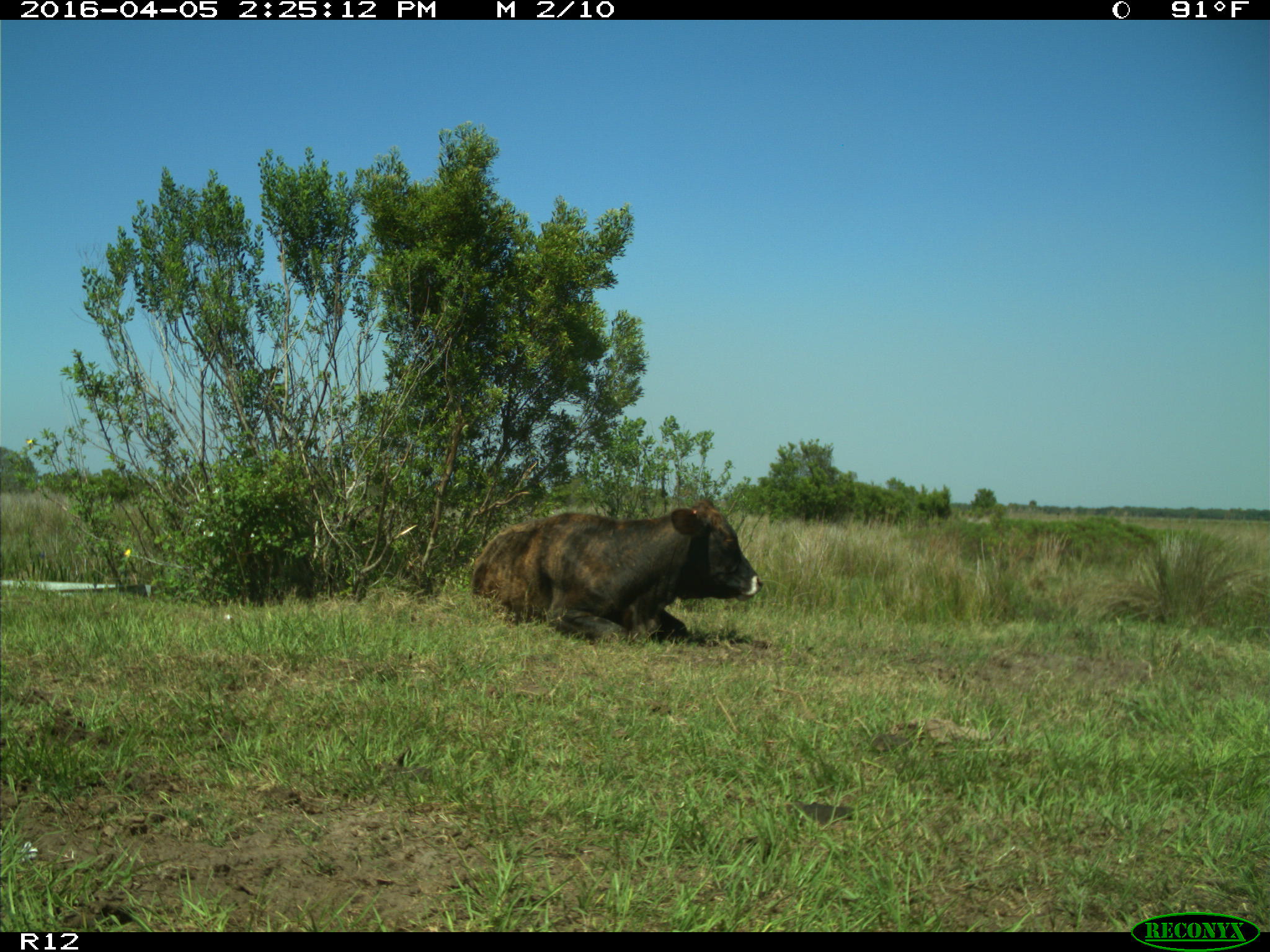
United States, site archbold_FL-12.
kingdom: Animalia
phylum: Chordata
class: Mammalia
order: Artiodactyla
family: Bovidae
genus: Bos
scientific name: Bos taurus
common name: domestic cow